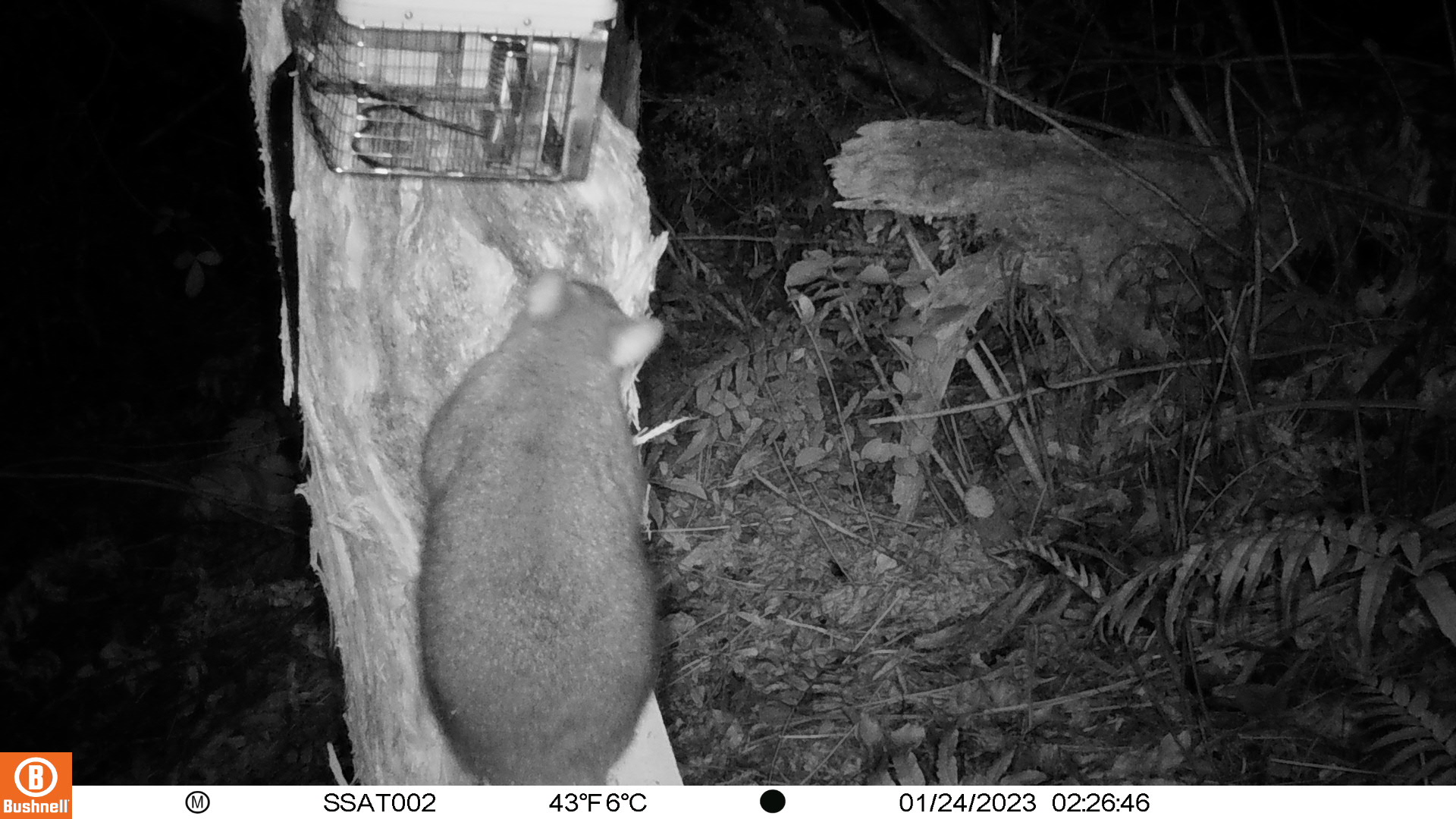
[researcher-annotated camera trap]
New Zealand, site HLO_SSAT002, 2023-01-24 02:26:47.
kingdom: Animalia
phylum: Chordata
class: Mammalia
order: Diprotodontia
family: Phalangeridae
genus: Trichosurus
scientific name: Trichosurus vulpecula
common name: common brushtail possum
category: possum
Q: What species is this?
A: Possum (common brushtail possum) (Trichosurus vulpecula).